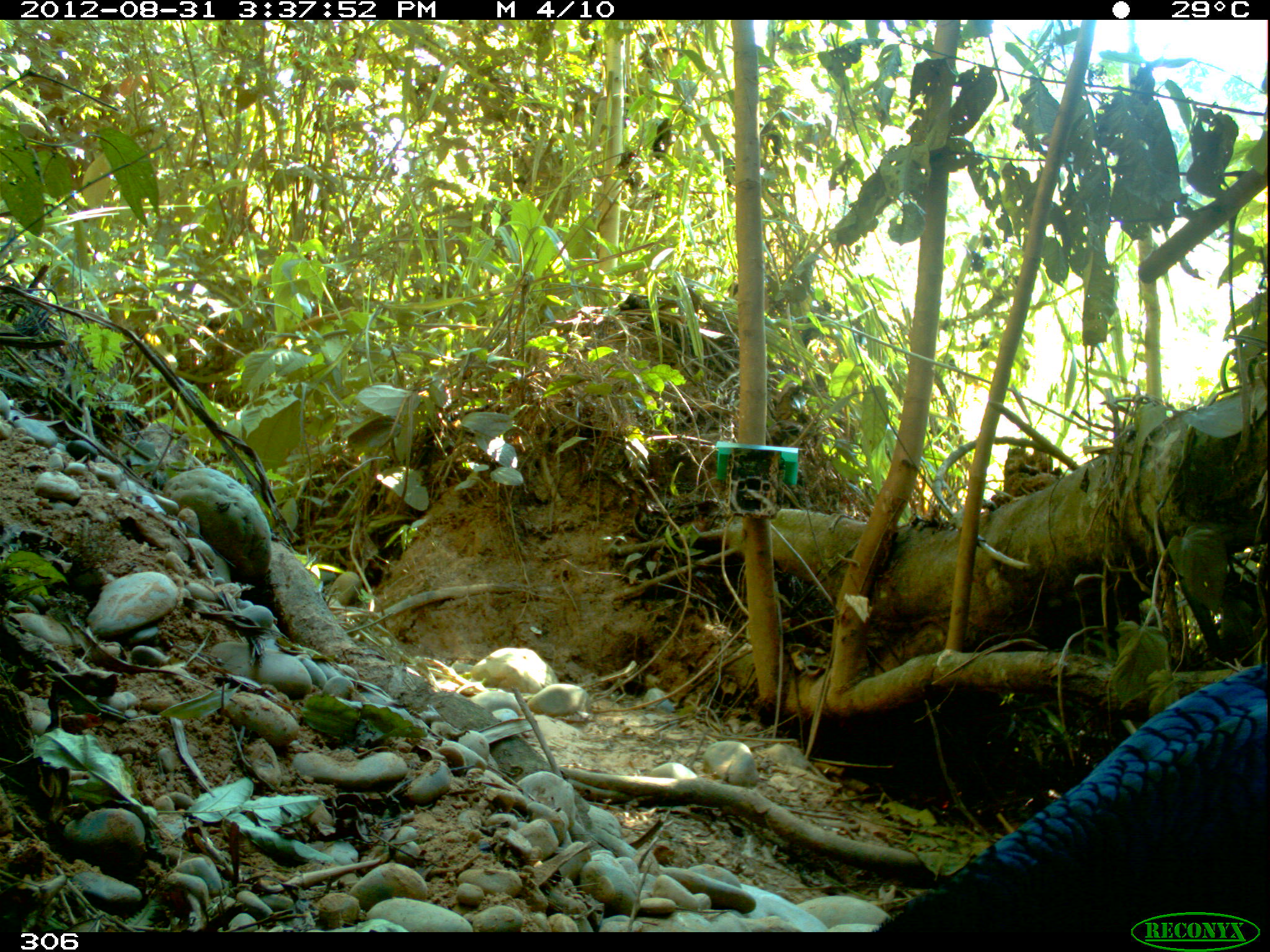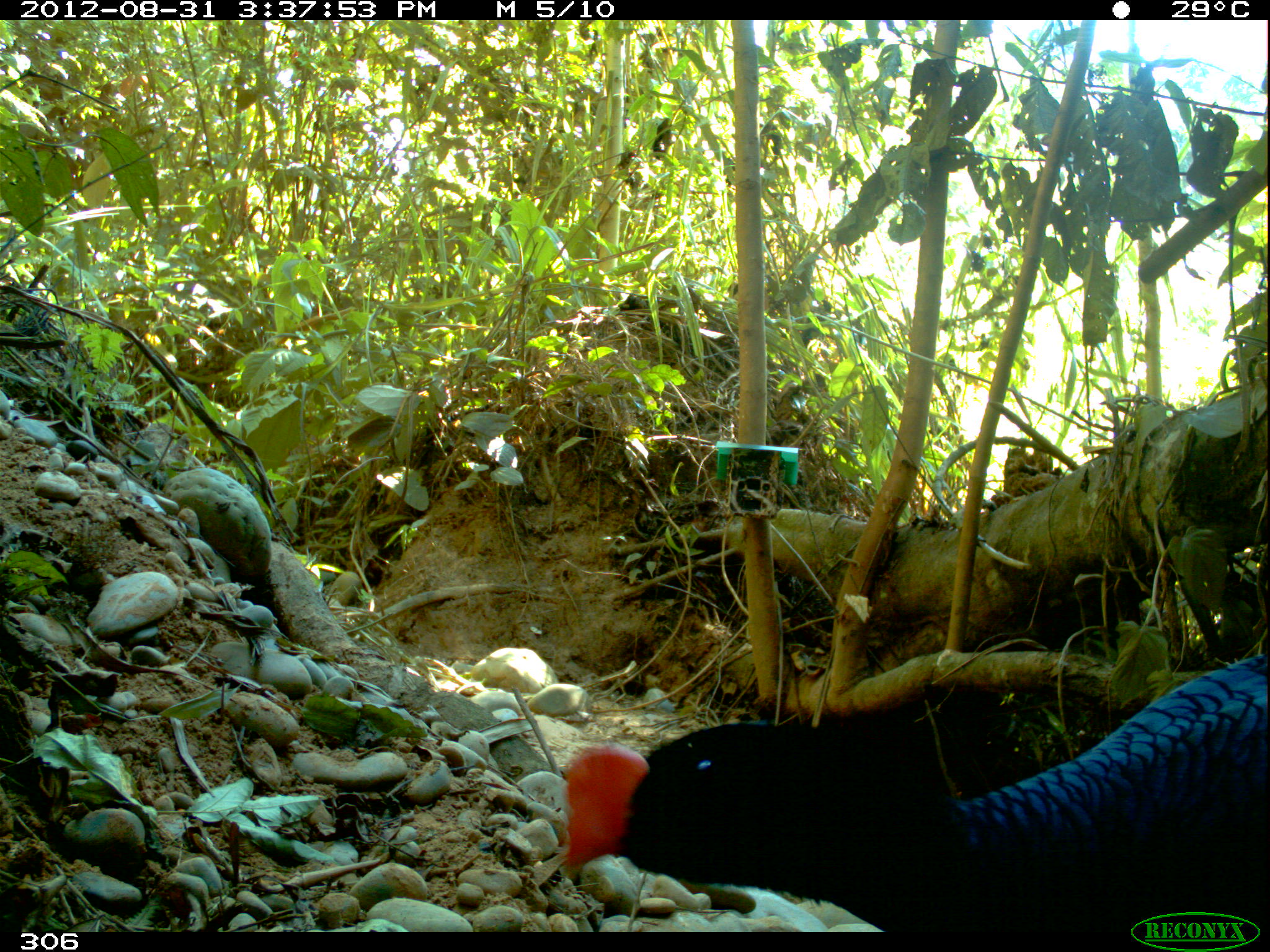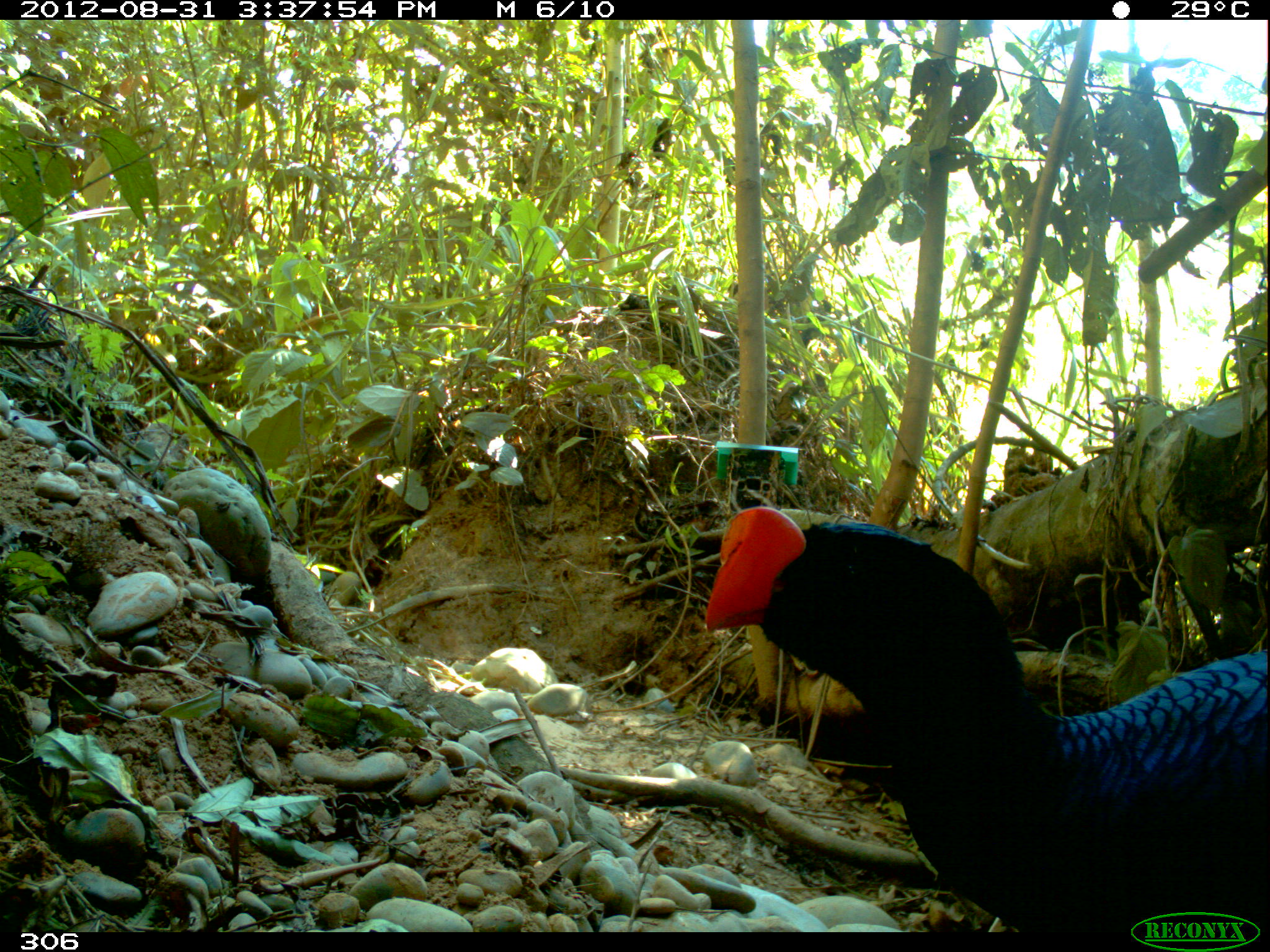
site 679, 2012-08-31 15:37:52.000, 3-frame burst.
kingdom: Animalia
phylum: Chordata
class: Aves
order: Galliformes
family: Cracidae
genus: Mitu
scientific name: Mitu tuberosum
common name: razor-billed curassow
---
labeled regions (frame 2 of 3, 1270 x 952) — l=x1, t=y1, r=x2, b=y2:
mitu tuberosum: l=558, t=651, r=1265, b=932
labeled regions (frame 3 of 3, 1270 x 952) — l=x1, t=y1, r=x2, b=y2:
mitu tuberosum: l=701, t=506, r=1270, b=932